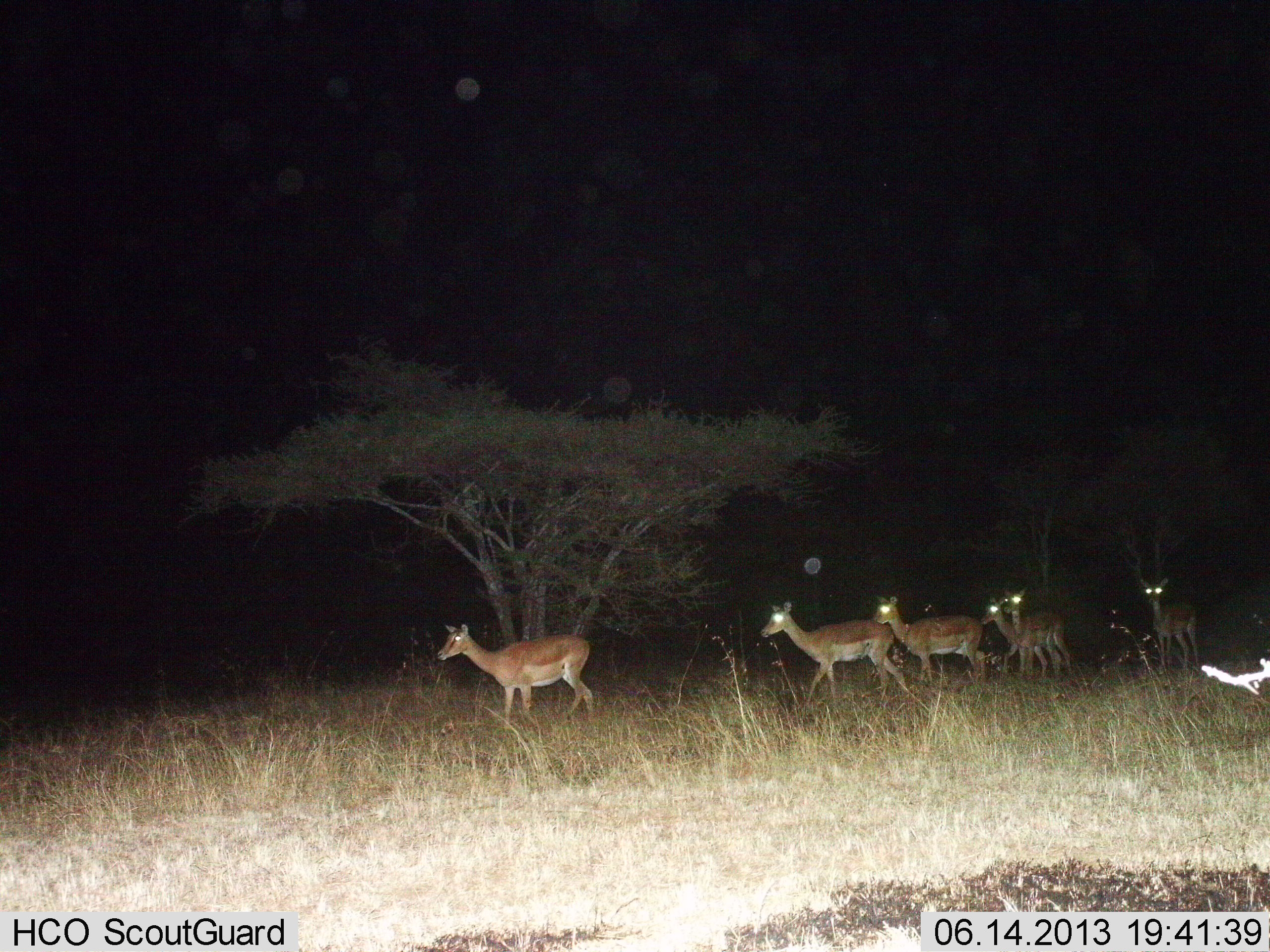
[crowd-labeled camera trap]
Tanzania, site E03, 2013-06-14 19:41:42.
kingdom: Animalia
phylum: Chordata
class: Mammalia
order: Artiodactyla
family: Bovidae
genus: Aepyceros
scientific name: Aepyceros melampus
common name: impala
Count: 6.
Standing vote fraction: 38%.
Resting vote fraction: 0%.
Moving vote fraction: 77%.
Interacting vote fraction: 0%.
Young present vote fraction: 0%.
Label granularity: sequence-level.